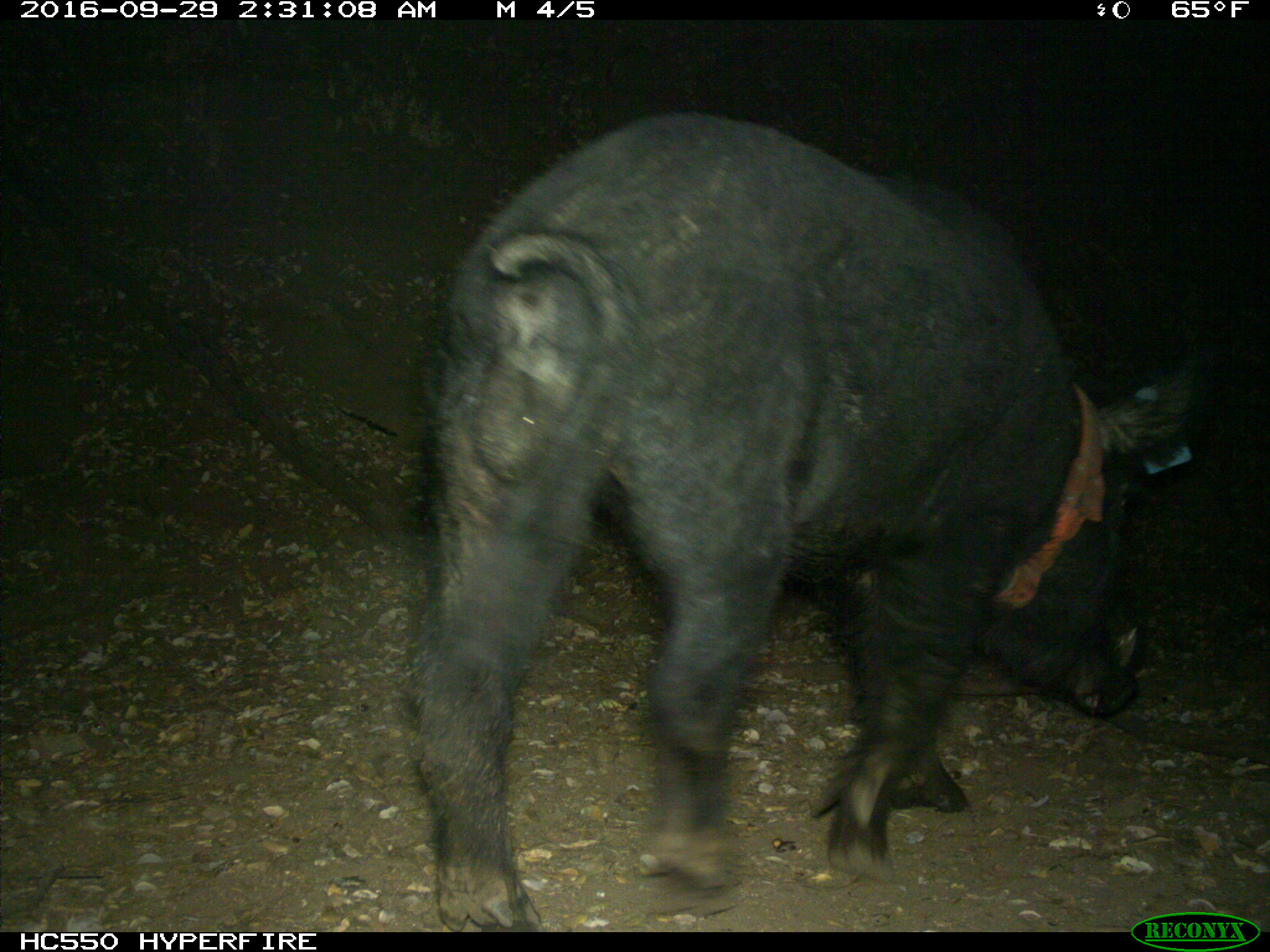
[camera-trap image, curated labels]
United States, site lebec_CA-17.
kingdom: Animalia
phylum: Chordata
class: Mammalia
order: Artiodactyla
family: Suidae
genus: Sus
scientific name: Sus scrofa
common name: wild boar